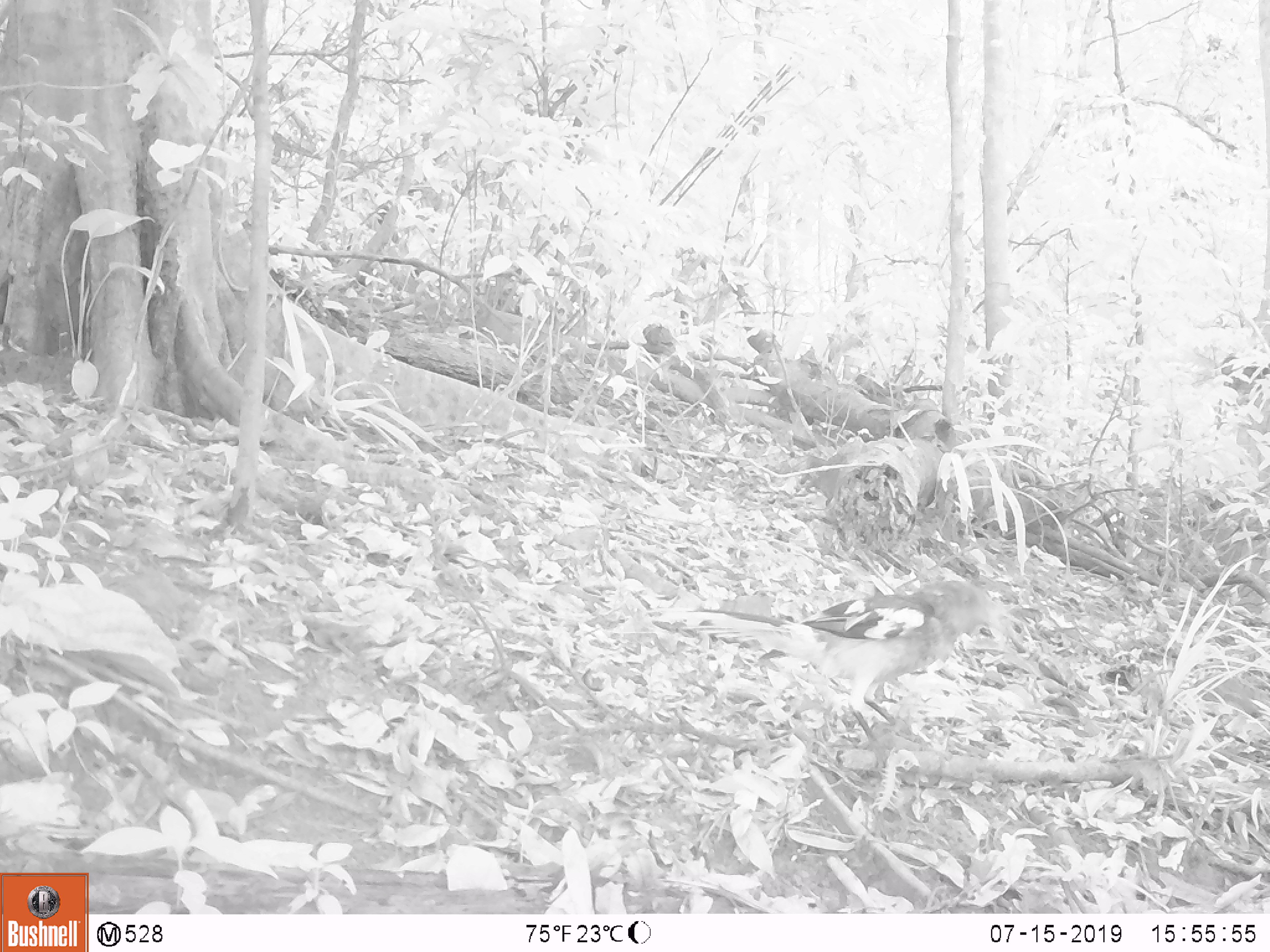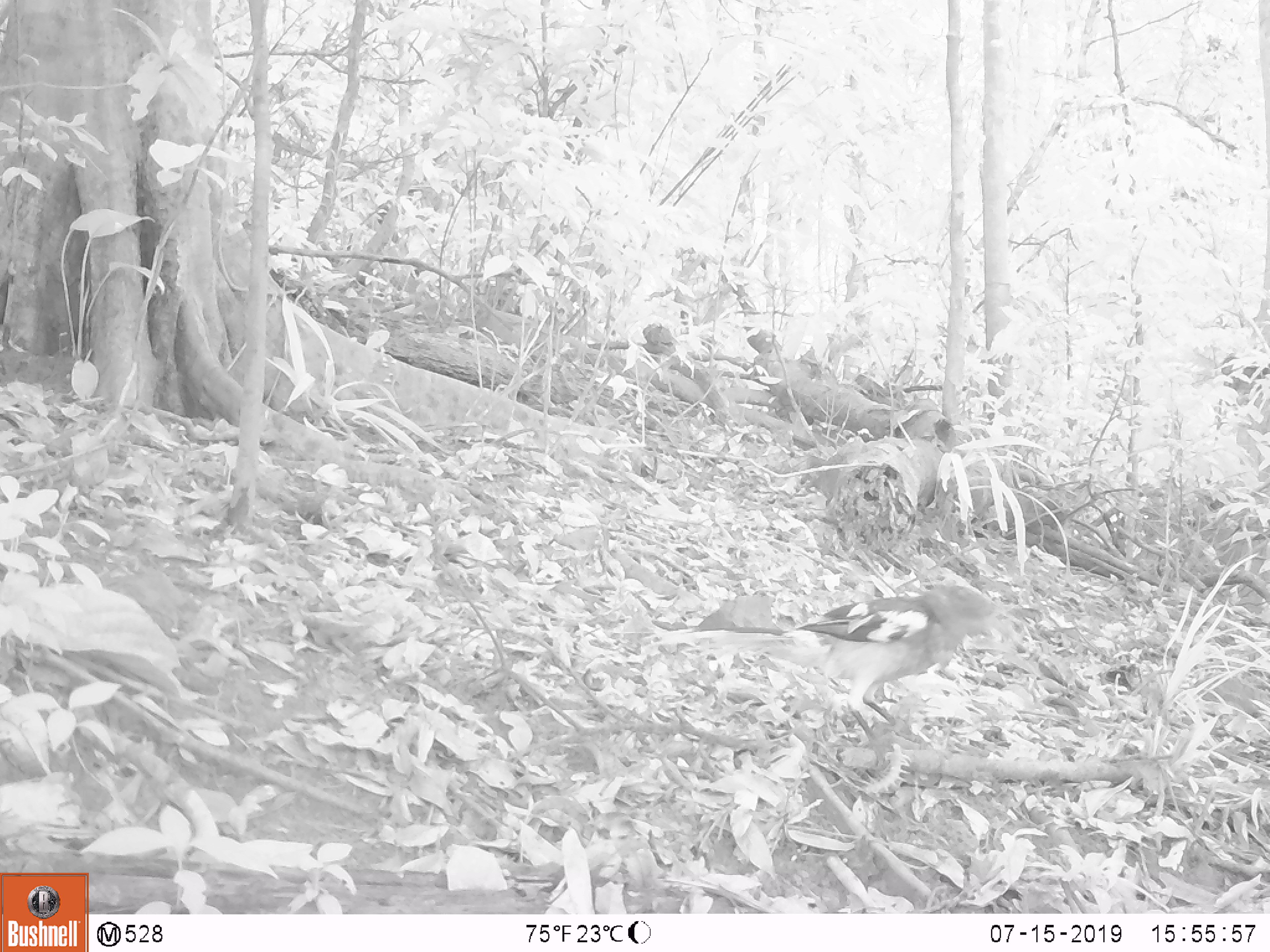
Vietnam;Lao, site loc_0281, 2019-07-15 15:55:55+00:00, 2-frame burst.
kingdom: Animalia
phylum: Chordata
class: Aves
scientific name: Aves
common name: bird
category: unidentified bird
Unidentified bird (bird) (Aves). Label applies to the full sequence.